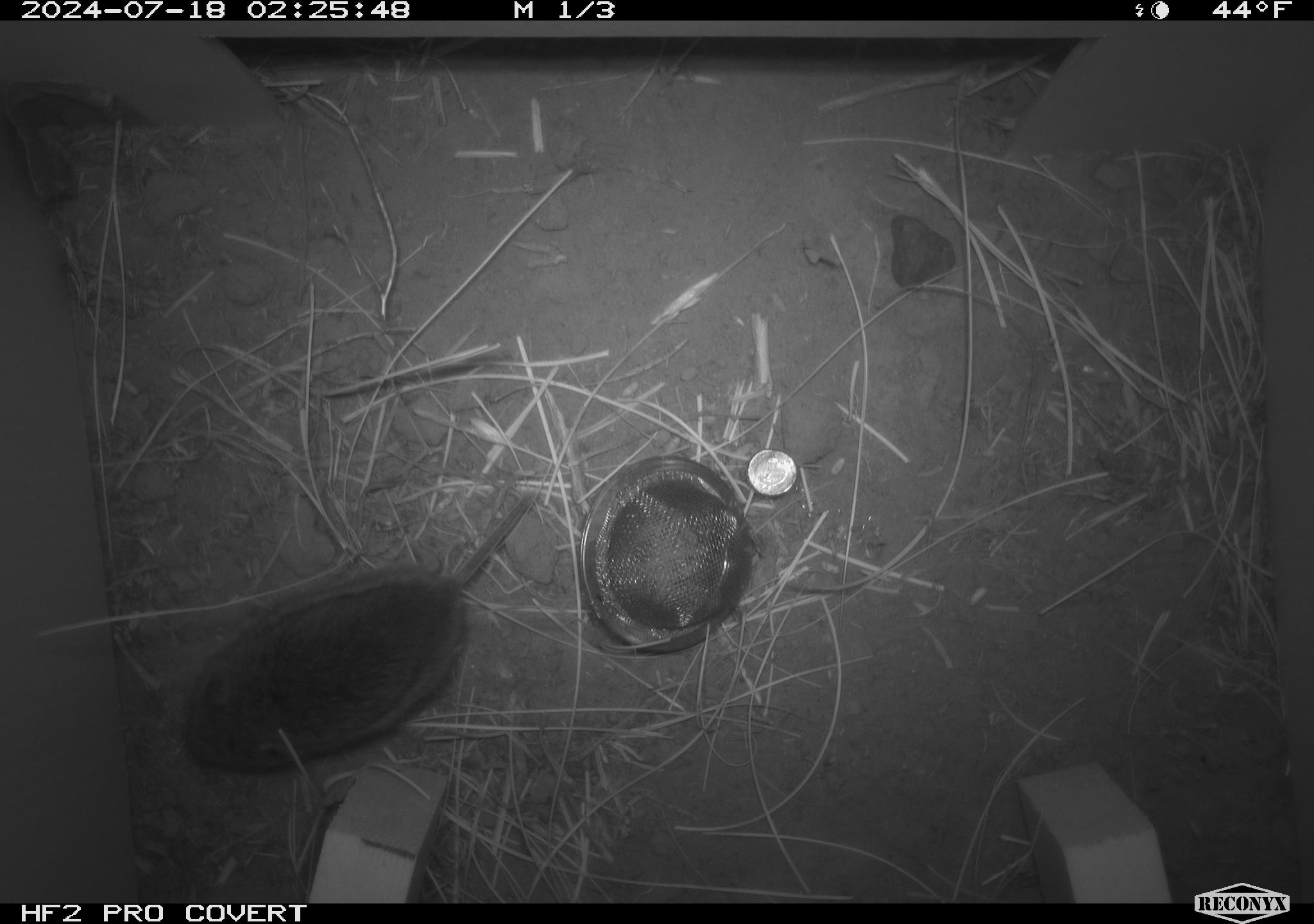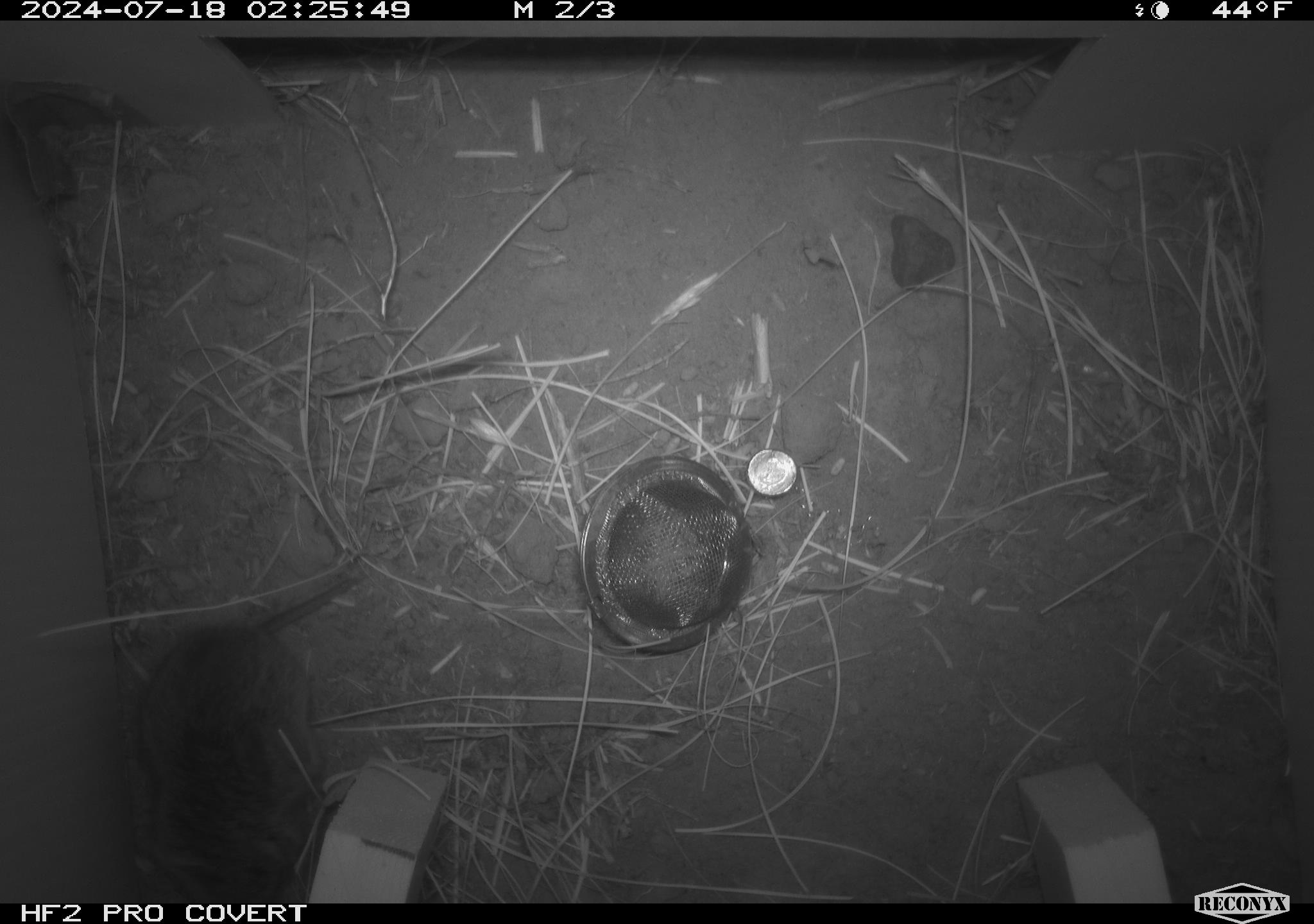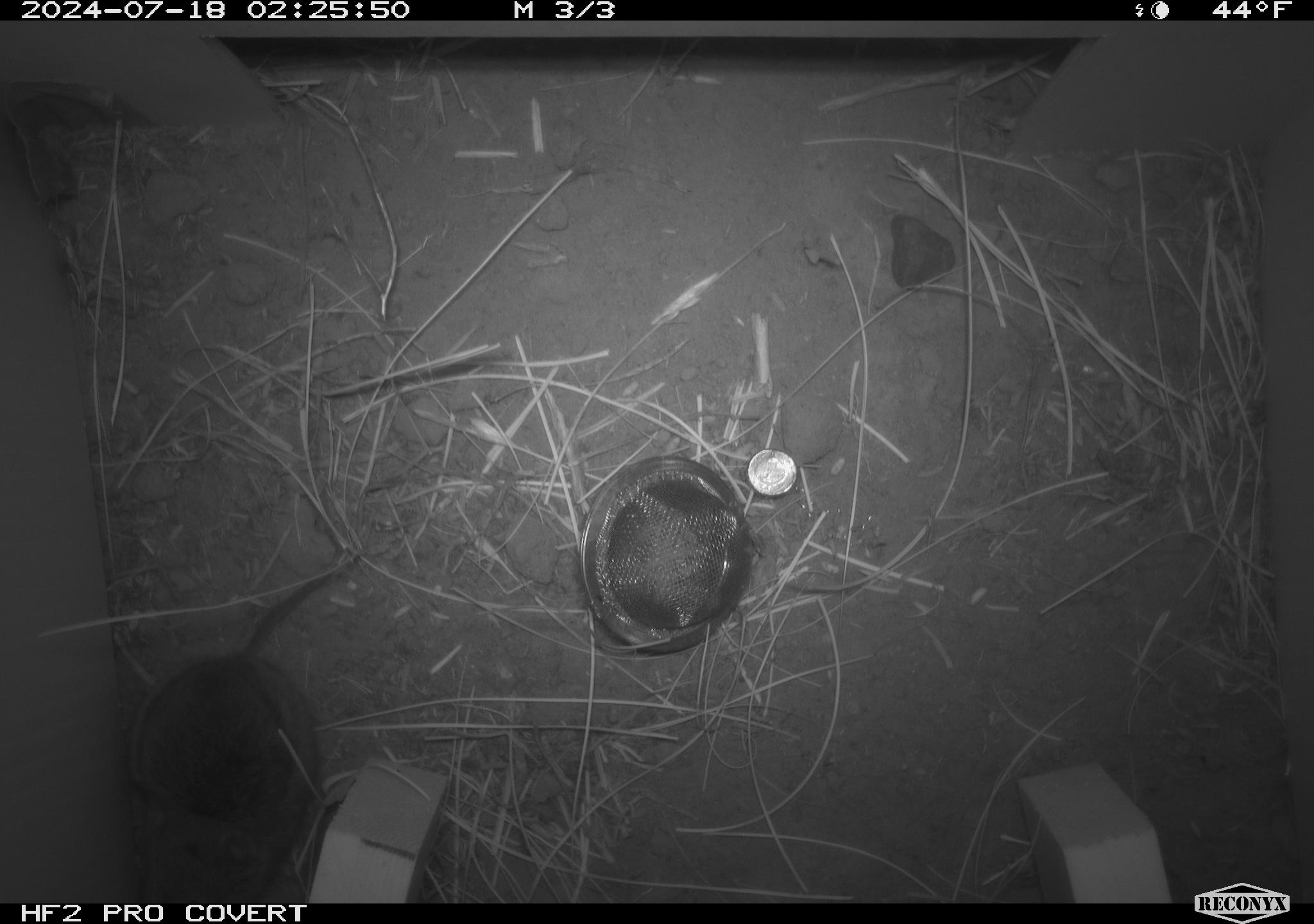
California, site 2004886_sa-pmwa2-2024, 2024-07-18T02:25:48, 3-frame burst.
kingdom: Animalia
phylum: Chordata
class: Mammalia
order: Rodentia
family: Cricetidae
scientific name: Arvicolinae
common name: voles, lemmings, and muskrats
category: arvicolinae subfamily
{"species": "arvicolinae subfamily (voles, lemmings, and muskrats) (Arvicolinae)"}